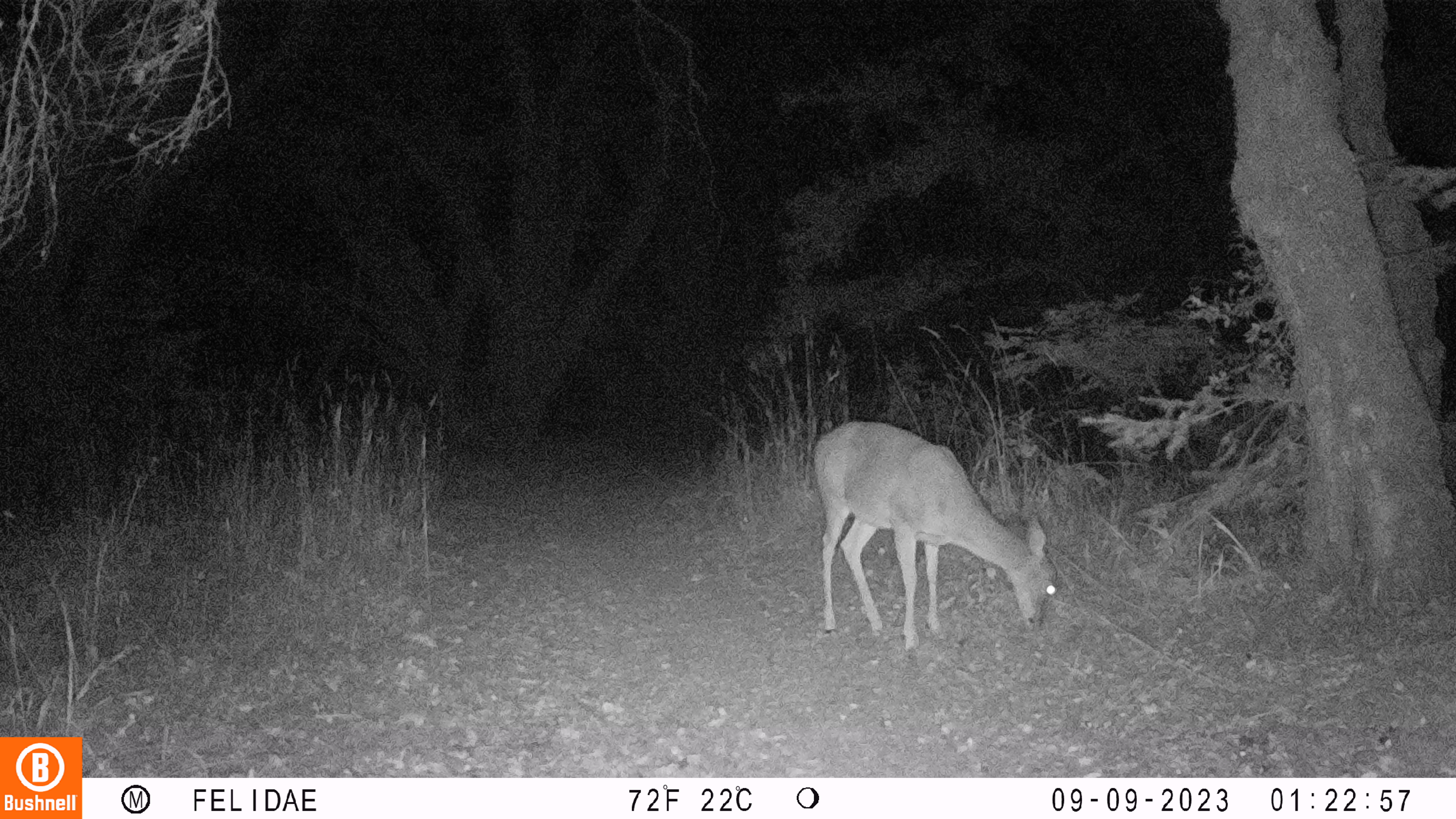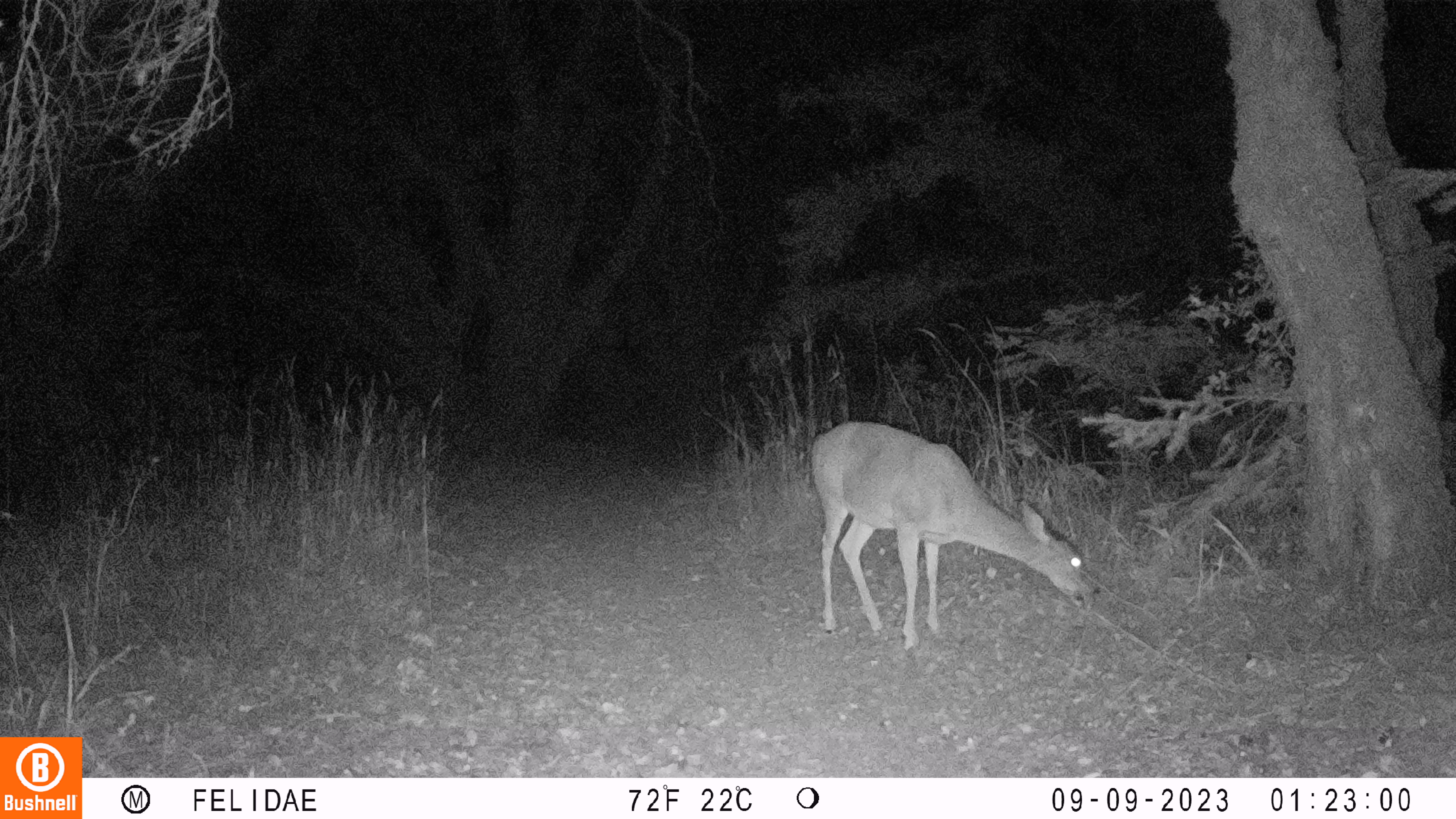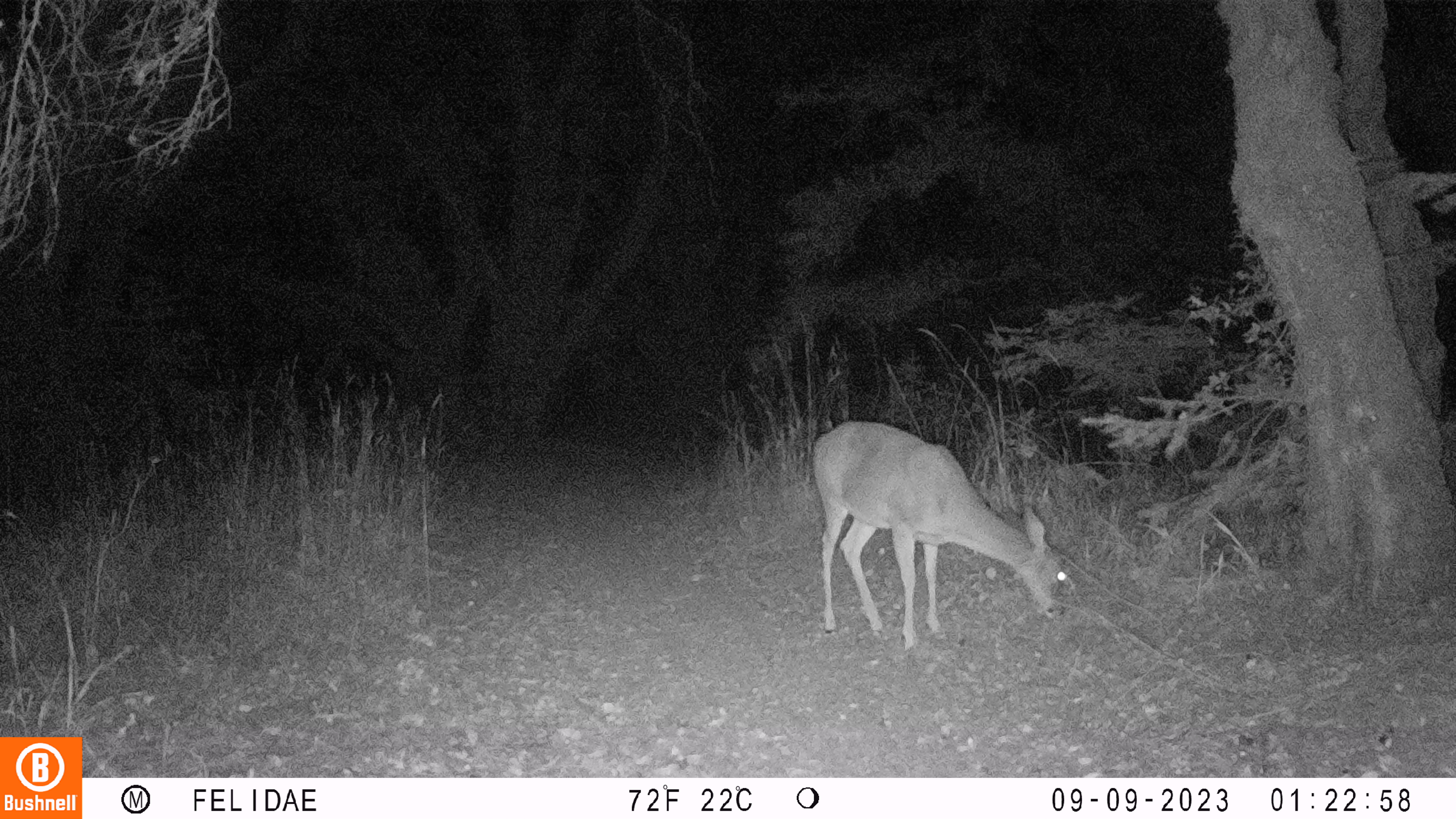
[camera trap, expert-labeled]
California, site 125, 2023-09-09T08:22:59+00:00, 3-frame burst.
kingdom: Animalia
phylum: Chordata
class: Mammalia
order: Artiodactyla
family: Cervidae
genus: Odocoileus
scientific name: Odocoileus hemionus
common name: mule deer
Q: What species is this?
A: Mule deer (Odocoileus hemionus).